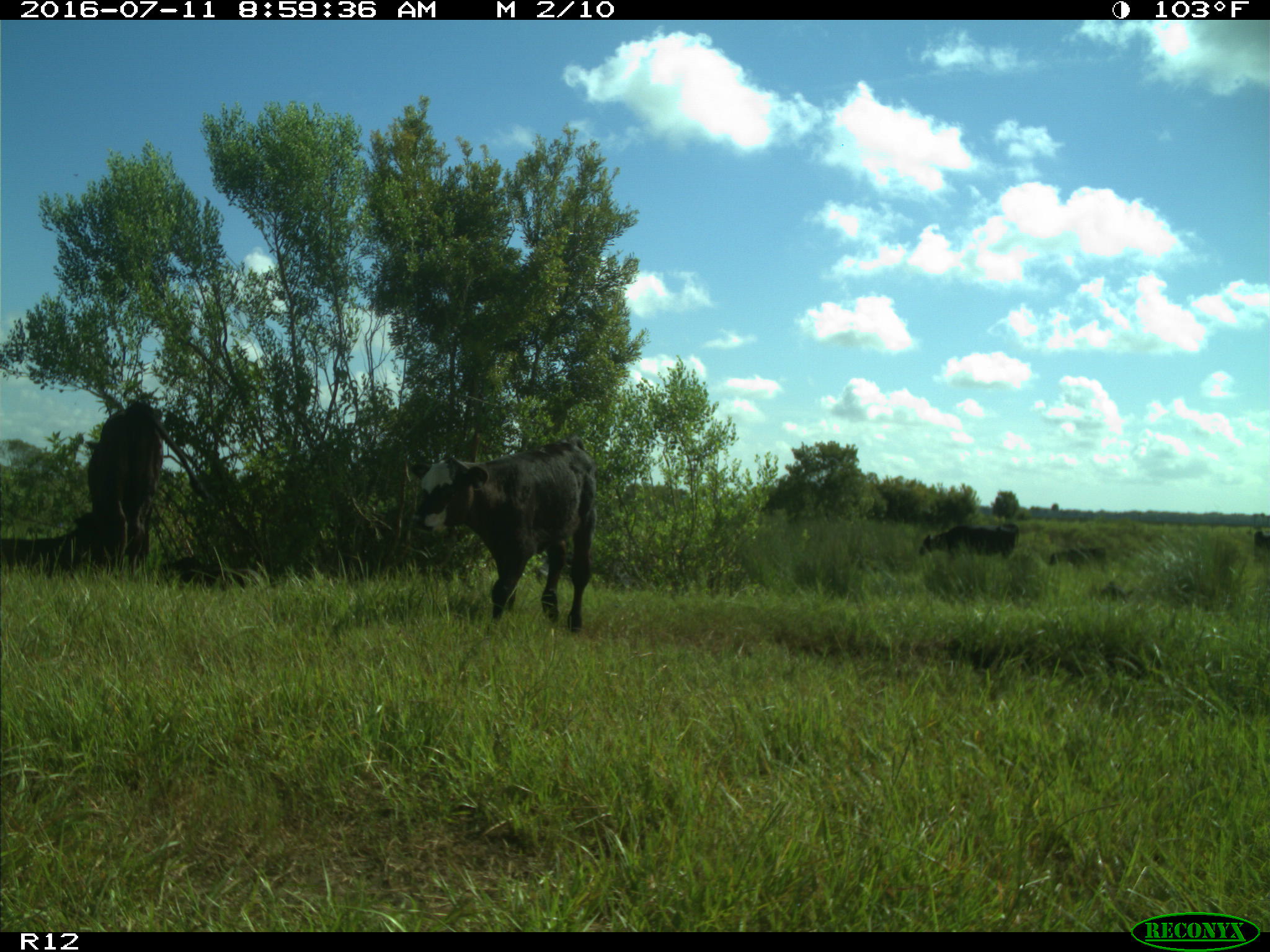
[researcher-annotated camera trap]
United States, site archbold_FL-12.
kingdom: Animalia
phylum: Chordata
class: Mammalia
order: Artiodactyla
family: Bovidae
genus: Bos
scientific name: Bos taurus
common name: domestic cow